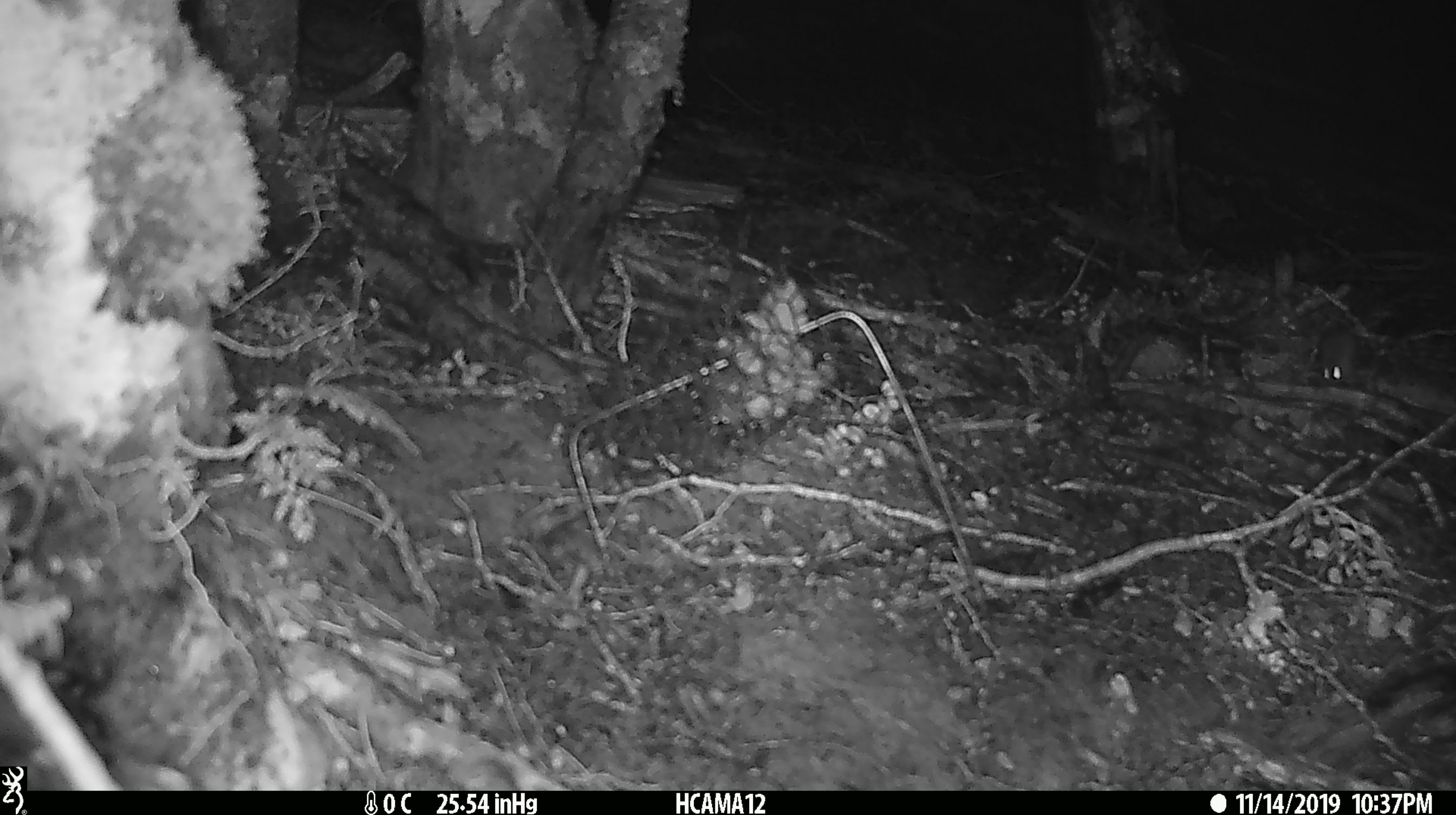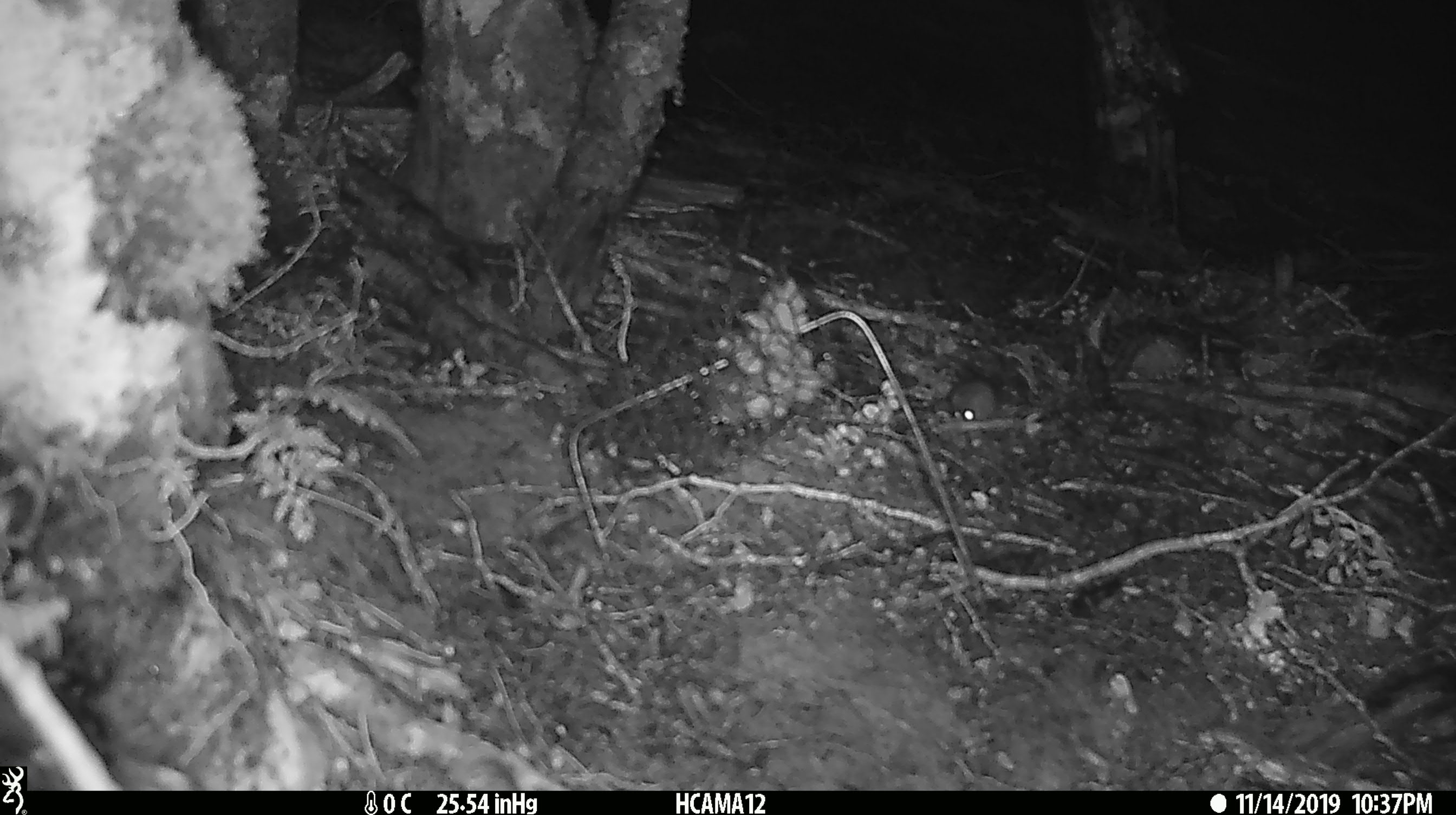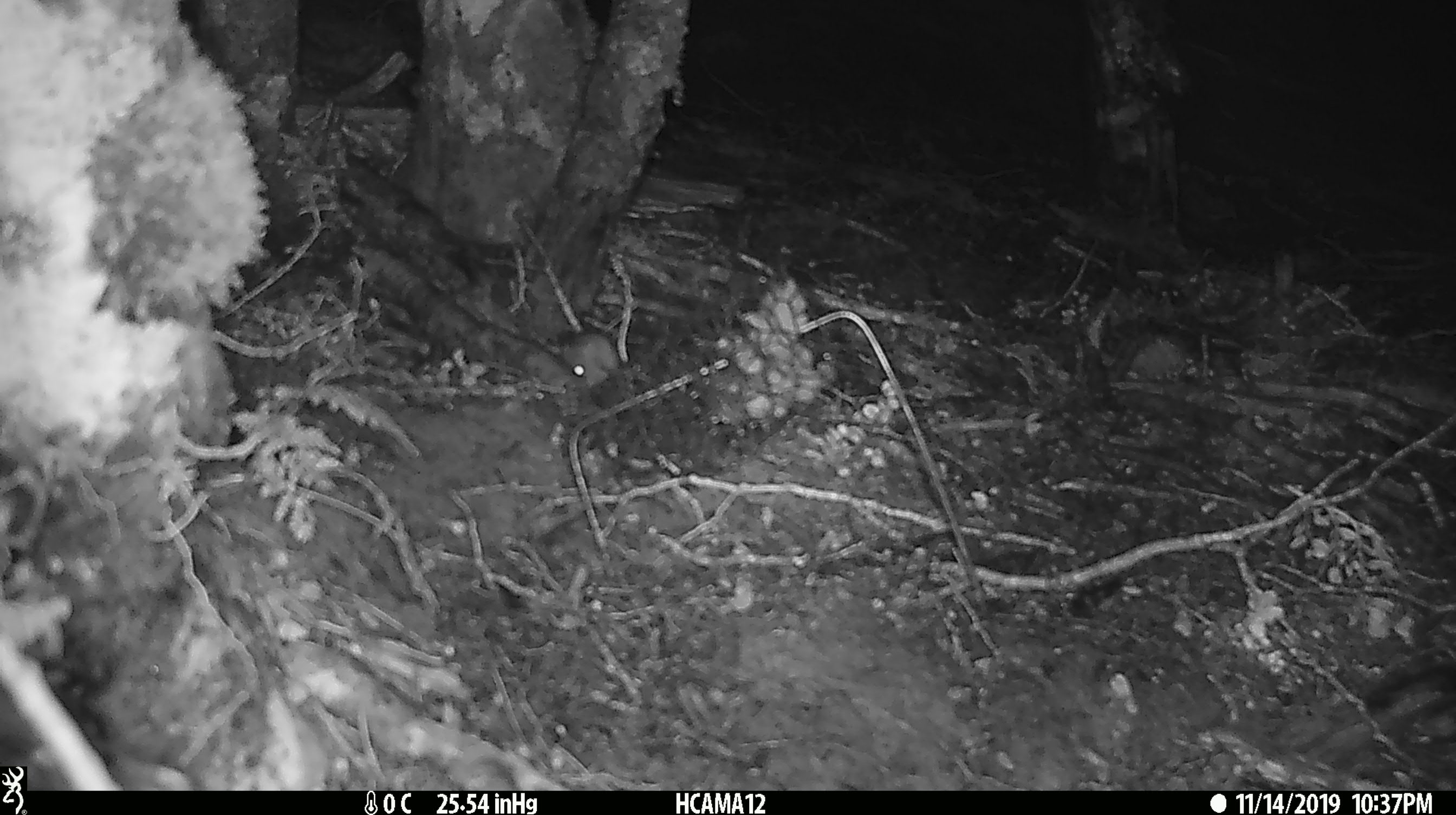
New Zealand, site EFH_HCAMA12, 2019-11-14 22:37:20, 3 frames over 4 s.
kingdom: Animalia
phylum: Chordata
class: Mammalia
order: Rodentia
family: Muridae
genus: Mus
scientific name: Mus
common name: mouse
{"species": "mouse (Mus)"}